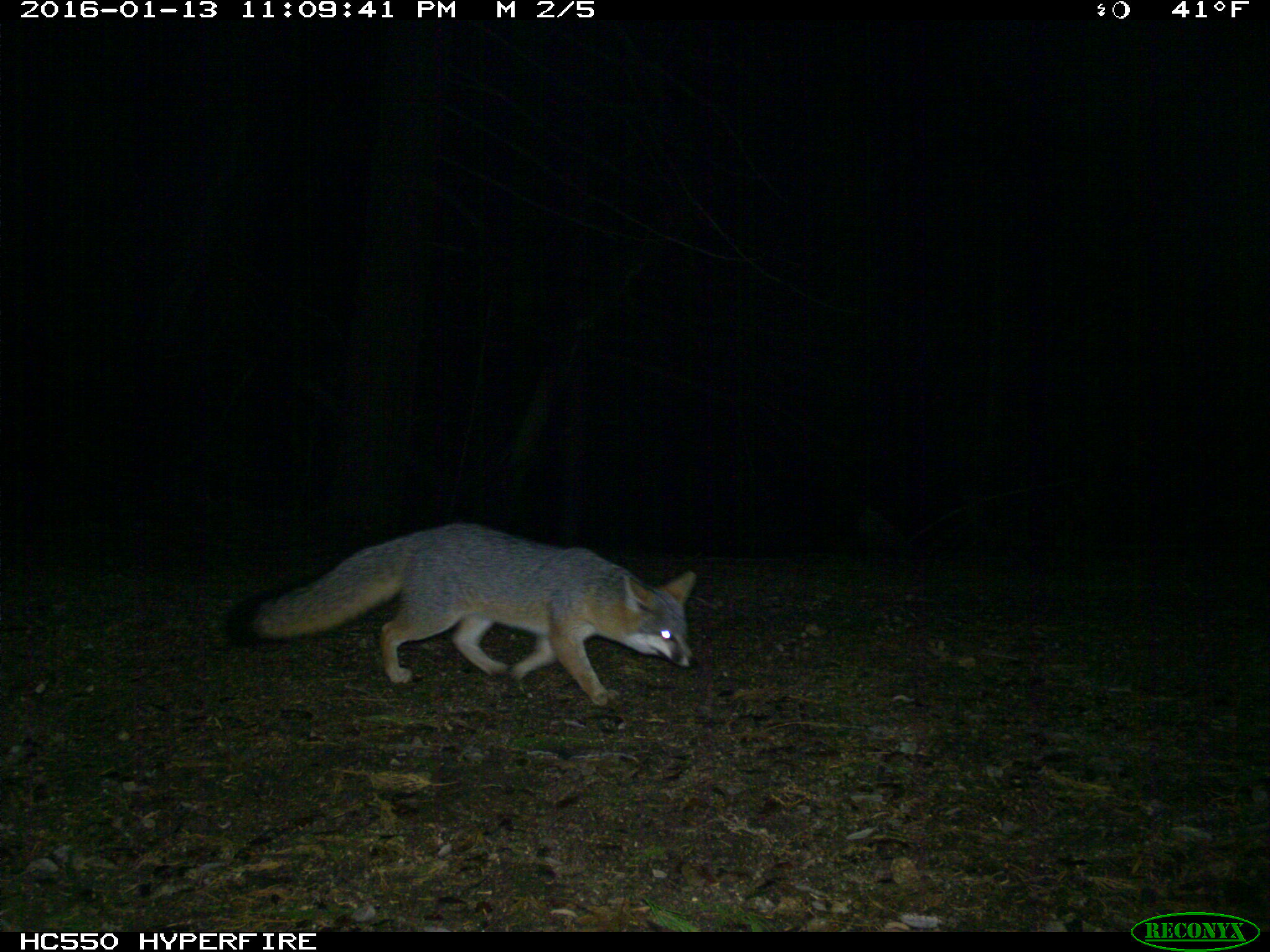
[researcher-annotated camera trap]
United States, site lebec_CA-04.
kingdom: Animalia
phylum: Chordata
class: Mammalia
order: Carnivora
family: Canidae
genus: Urocyon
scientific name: Urocyon cinereoargenteus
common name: gray fox